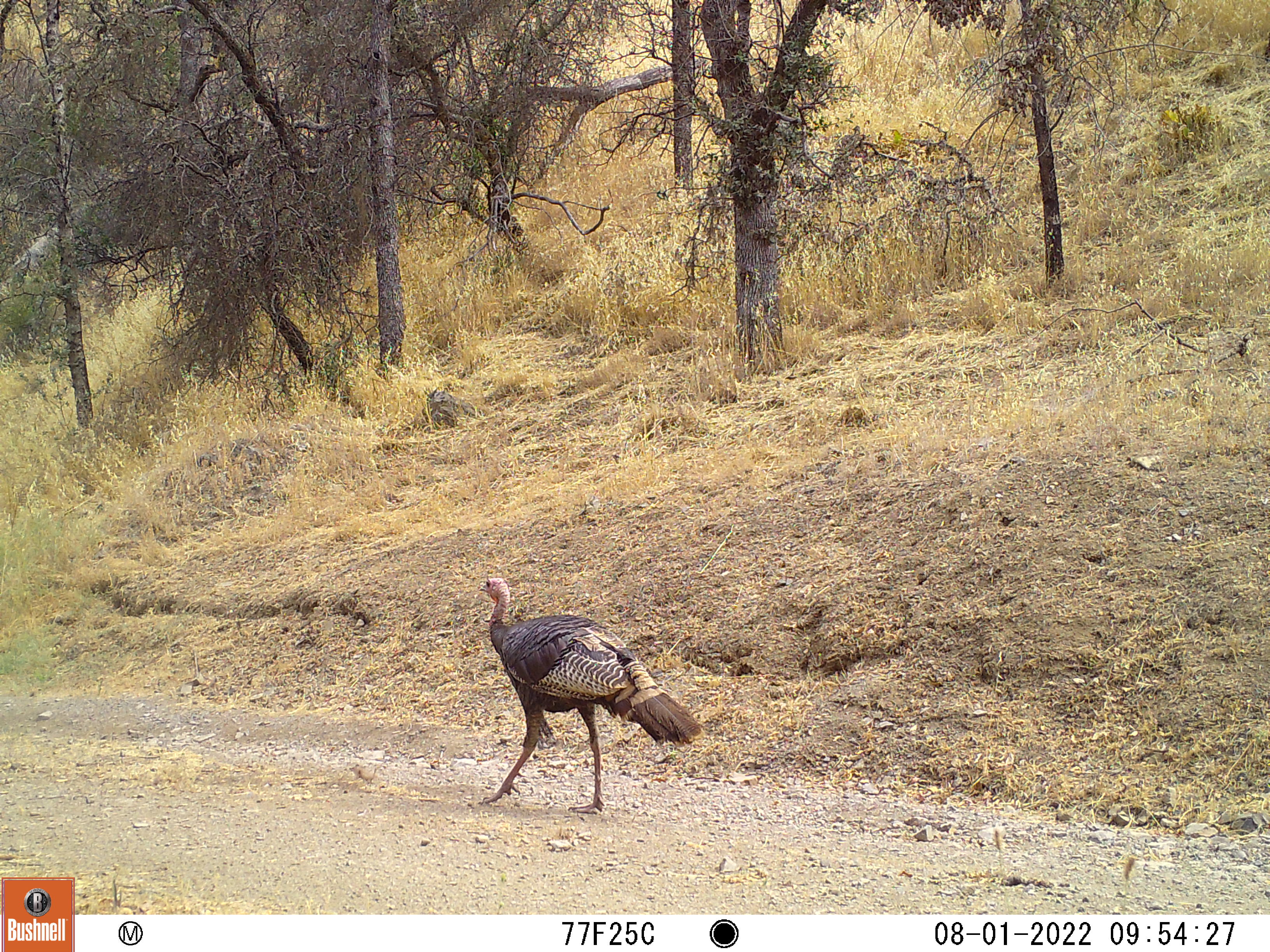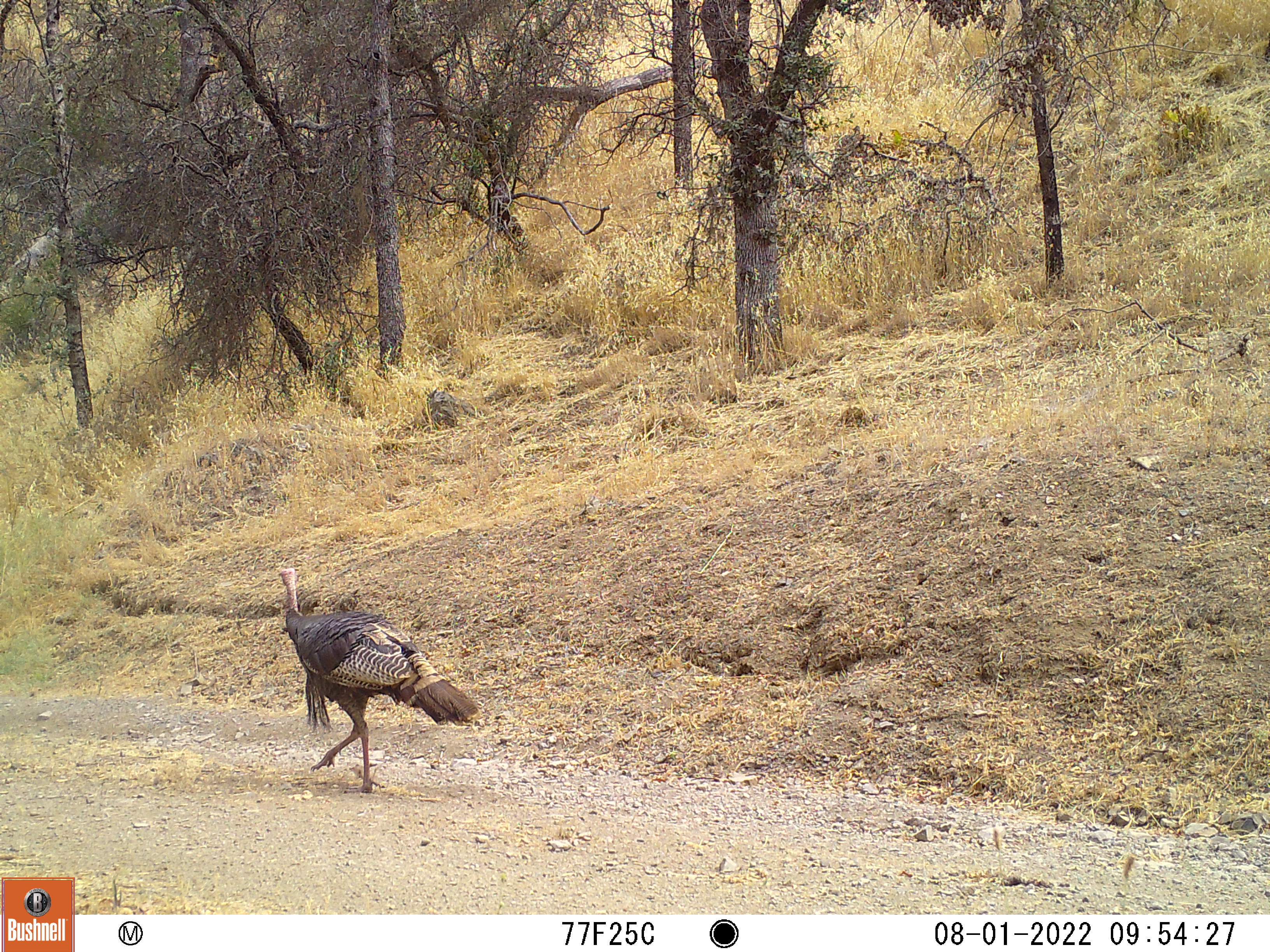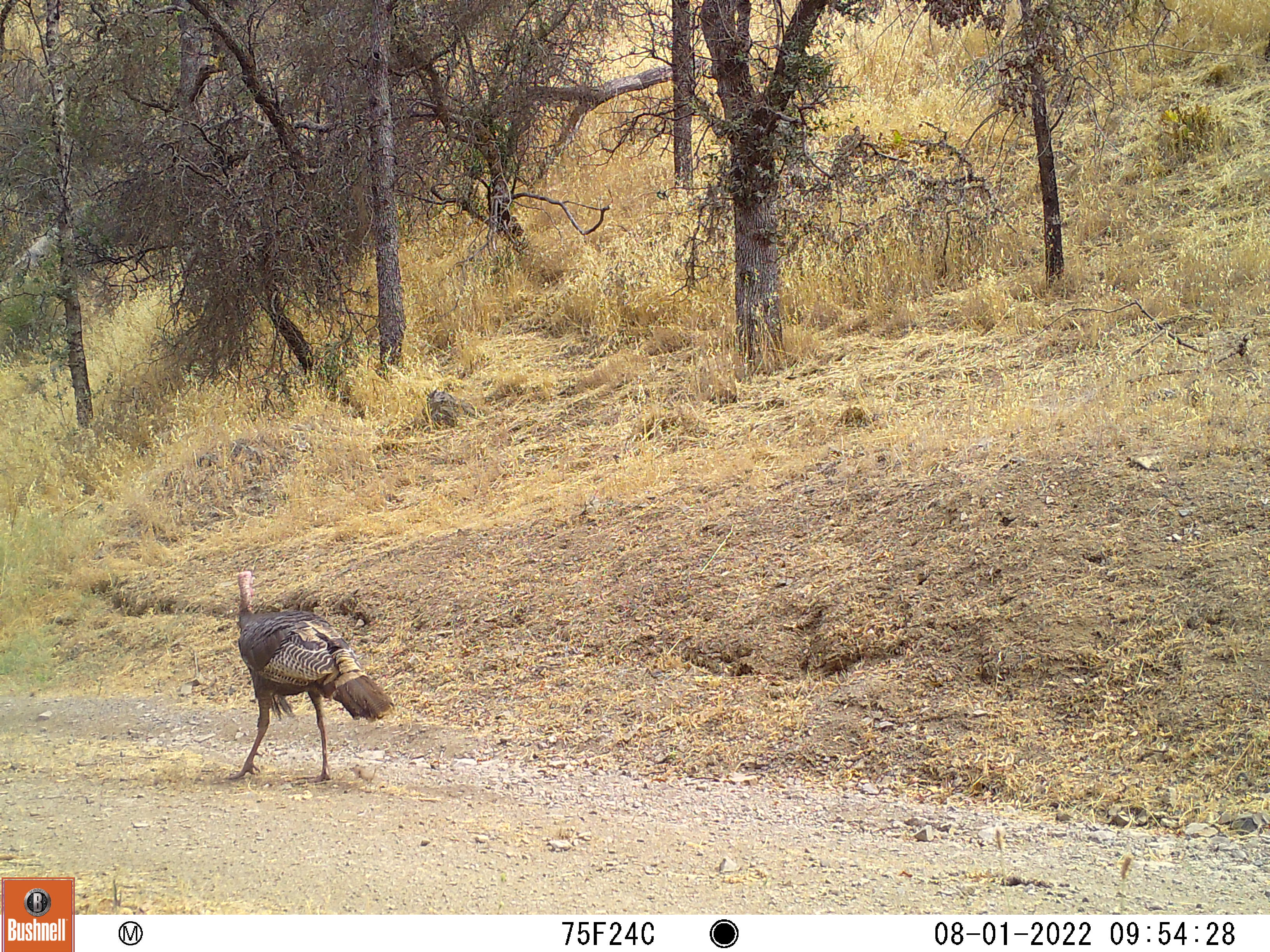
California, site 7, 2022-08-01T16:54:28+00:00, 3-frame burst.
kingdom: Animalia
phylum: Chordata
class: Aves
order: Galliformes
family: Phasianidae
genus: Meleagris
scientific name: Meleagris gallopavo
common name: turkey